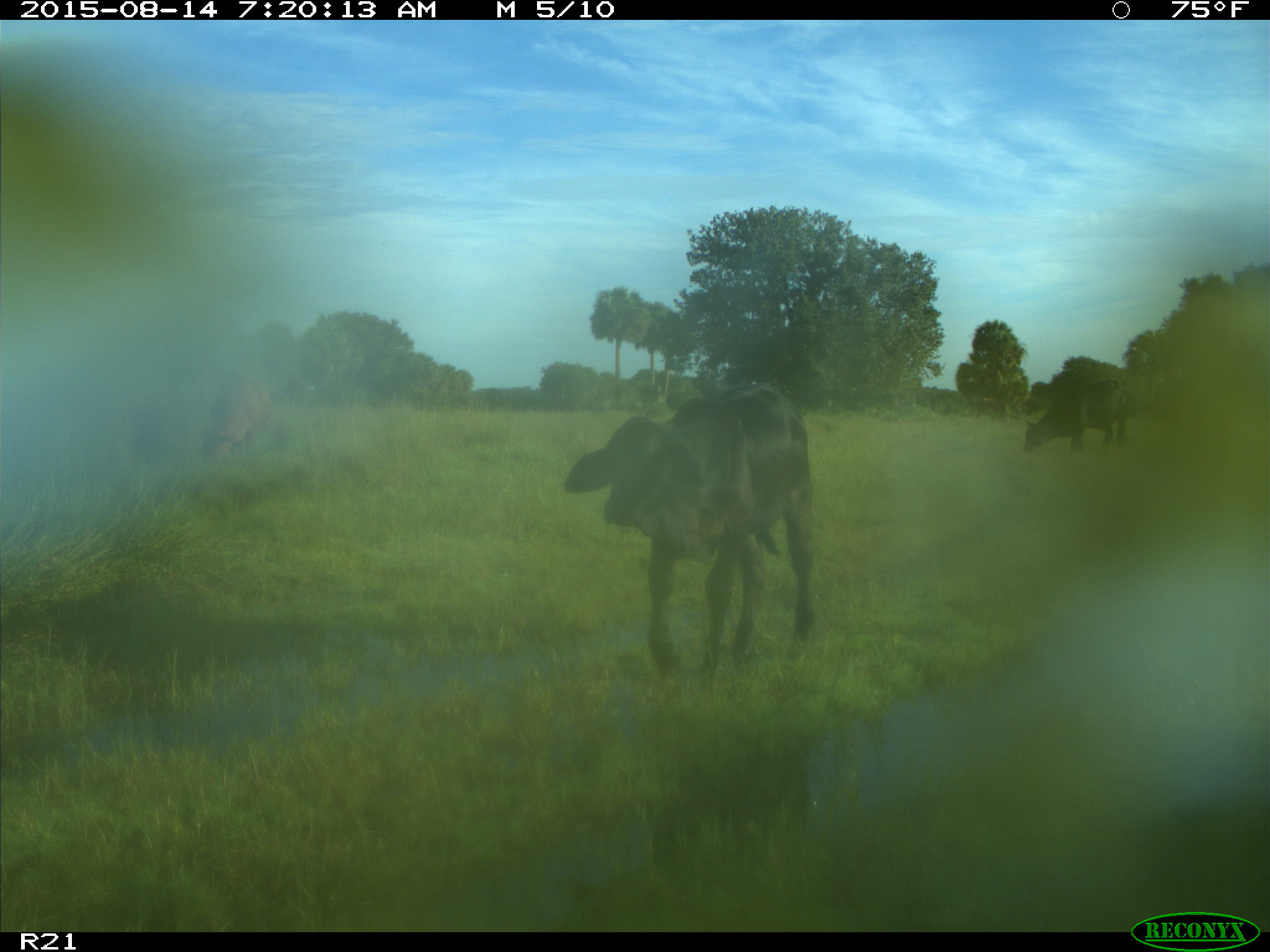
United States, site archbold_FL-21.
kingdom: Animalia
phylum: Chordata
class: Mammalia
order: Artiodactyla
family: Bovidae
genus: Bos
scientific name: Bos taurus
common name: domestic cow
Bos taurus (domestic cow).